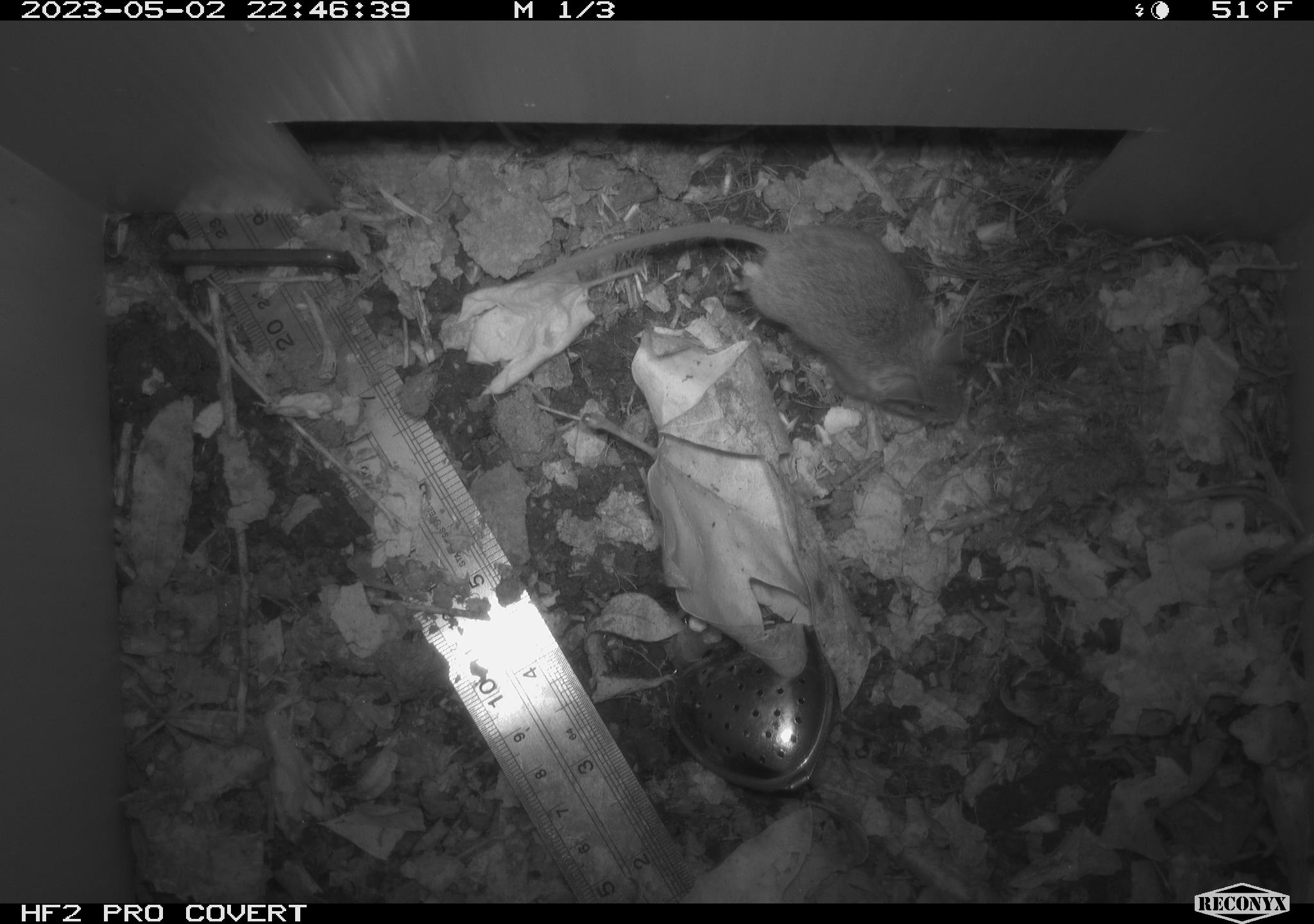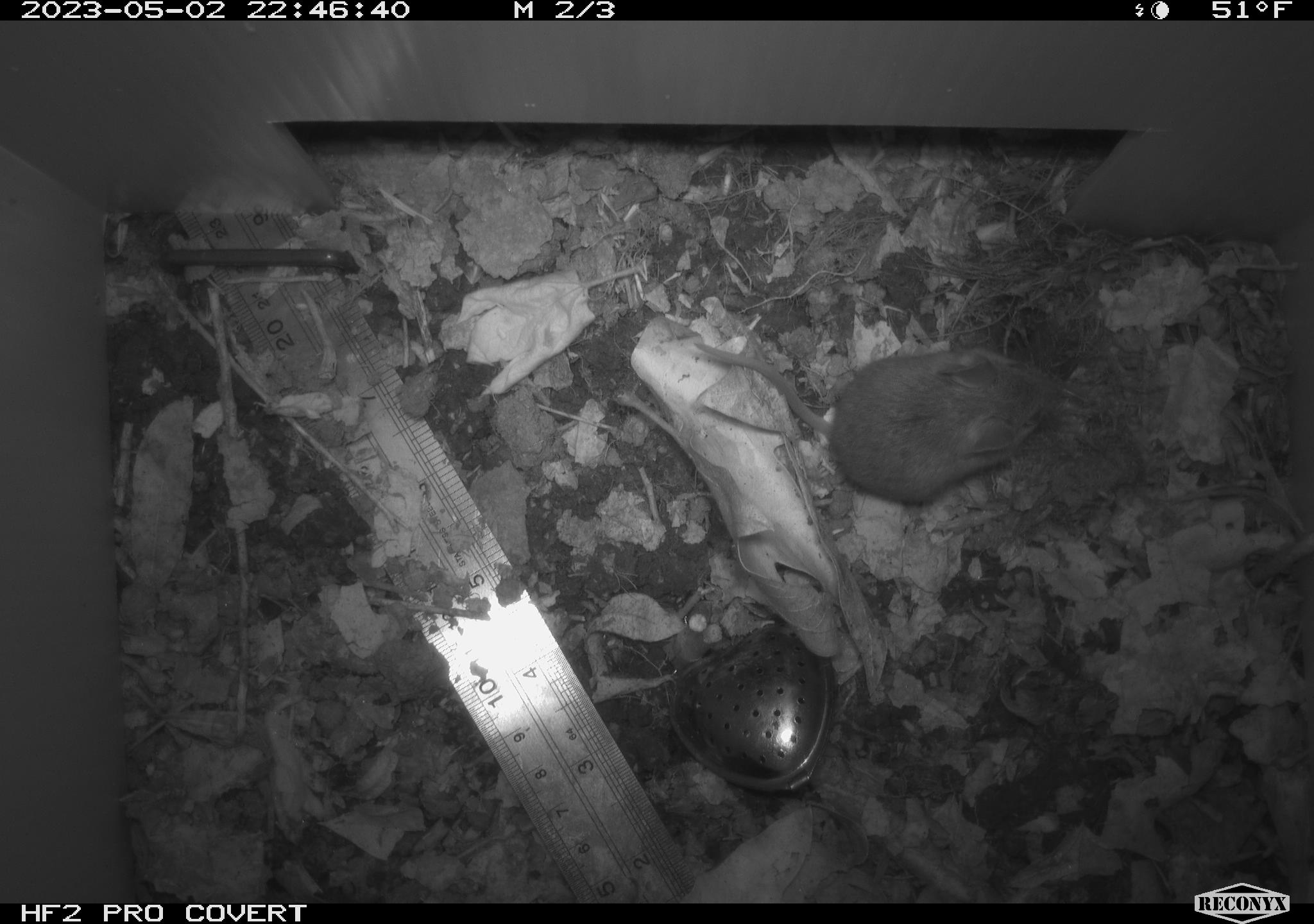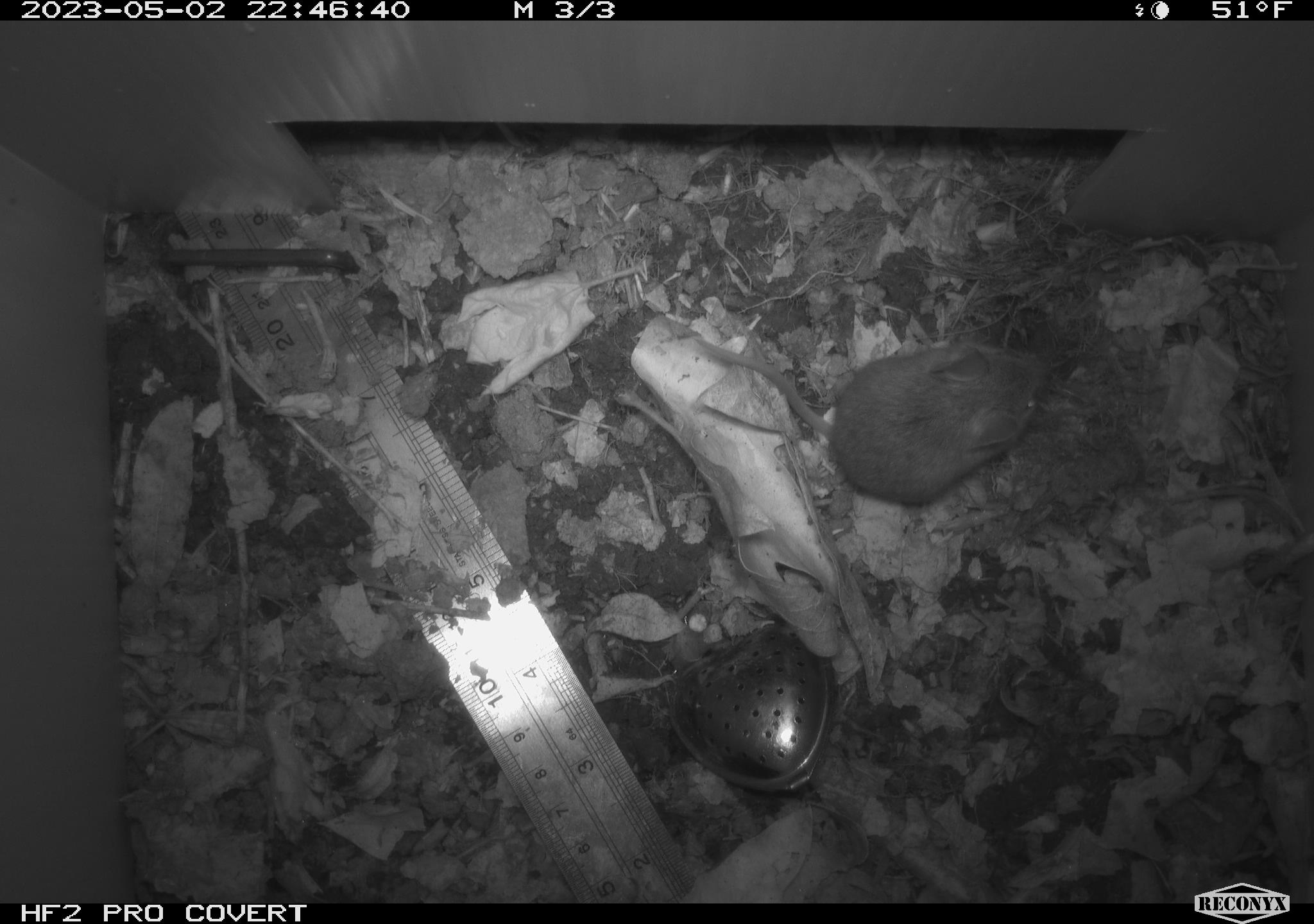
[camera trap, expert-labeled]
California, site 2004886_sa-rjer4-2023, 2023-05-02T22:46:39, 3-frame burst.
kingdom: Animalia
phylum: Chordata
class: Mammalia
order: Rodentia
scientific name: Rodentia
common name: mouse species